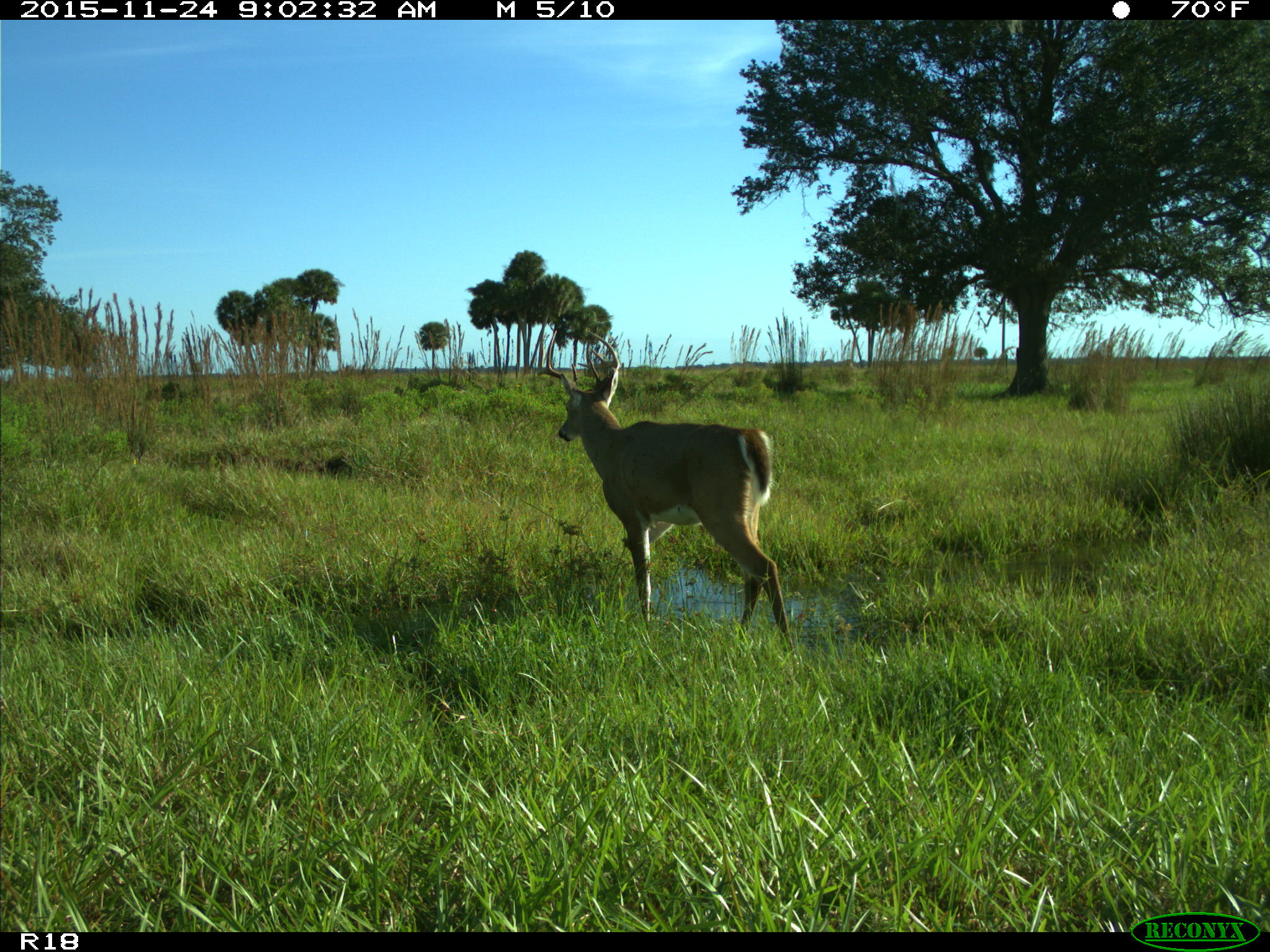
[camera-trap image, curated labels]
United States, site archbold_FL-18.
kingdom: Animalia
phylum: Chordata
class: Mammalia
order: Artiodactyla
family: Cervidae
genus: Odocoileus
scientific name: Odocoileus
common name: deer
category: unidentified deer